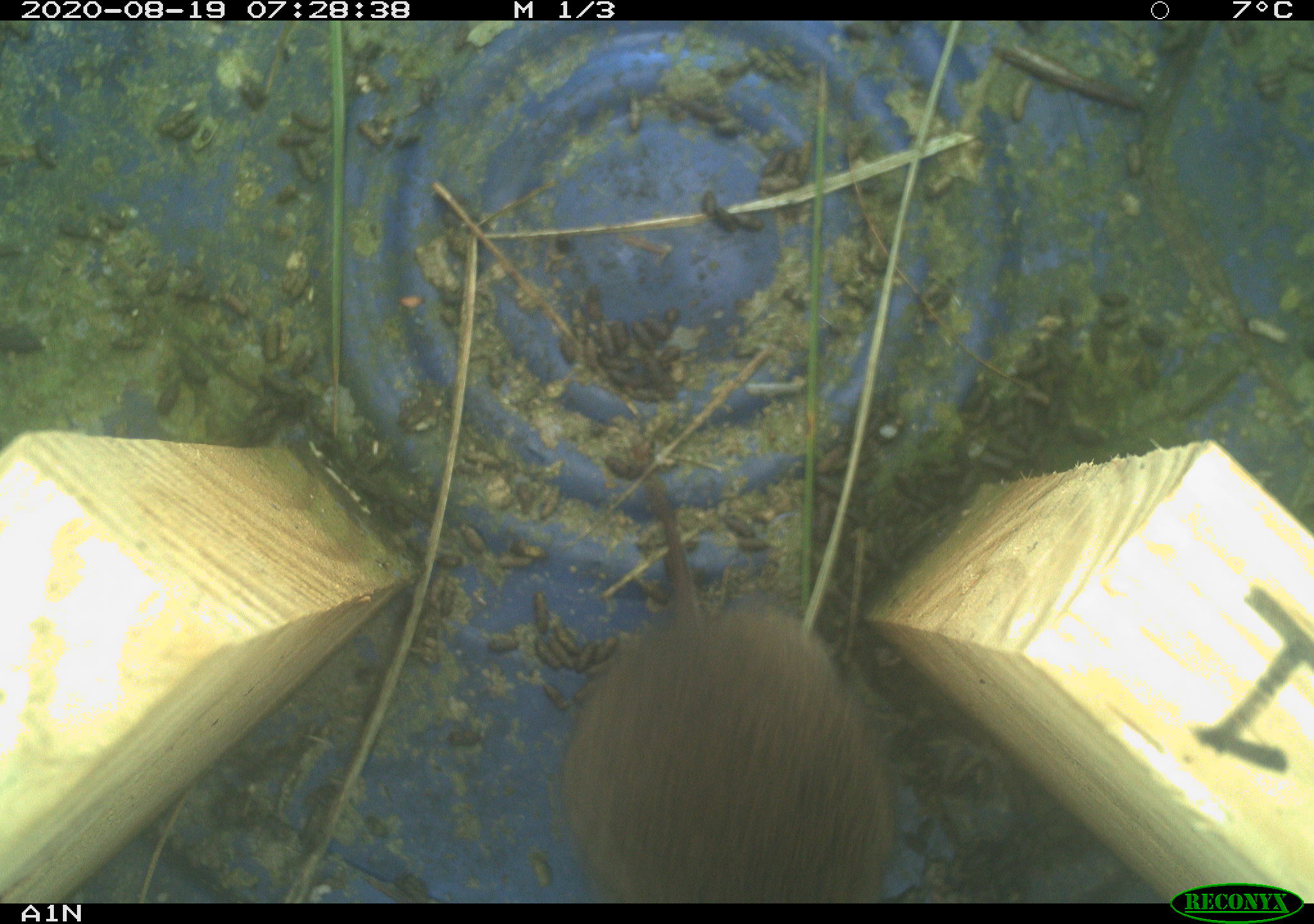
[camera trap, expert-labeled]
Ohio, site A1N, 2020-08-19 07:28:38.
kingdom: Animalia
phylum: Chordata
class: Mammalia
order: Rodentia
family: Cricetidae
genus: Microtus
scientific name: Microtus pennsylvanicus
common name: meadow vole